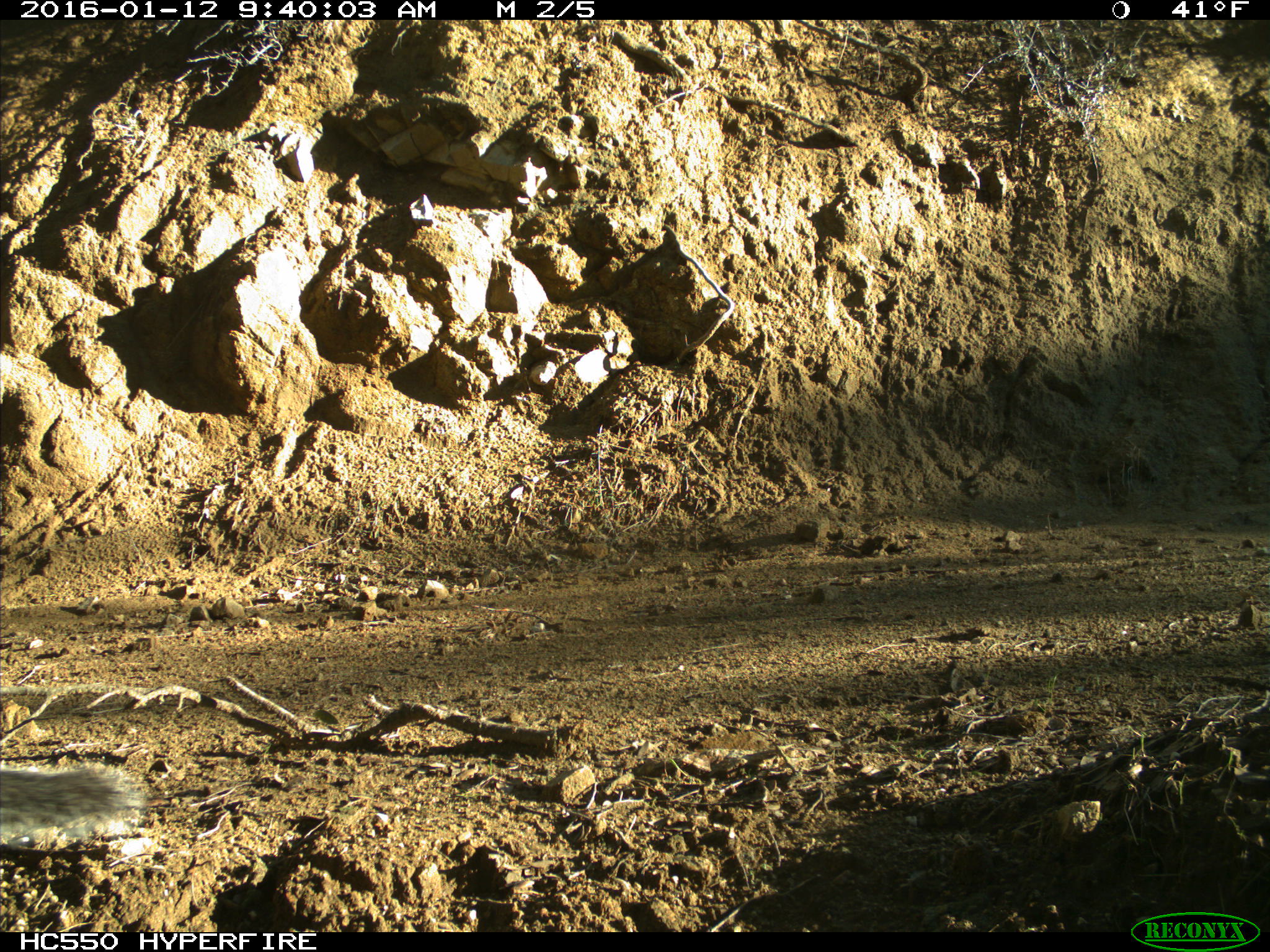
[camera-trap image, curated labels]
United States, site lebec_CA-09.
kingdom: Animalia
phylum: Chordata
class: Mammalia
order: Rodentia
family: Sciuridae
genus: Sciurus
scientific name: Sciurus carolinensis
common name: eastern gray squirrel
Sciurus carolinensis (eastern gray squirrel).